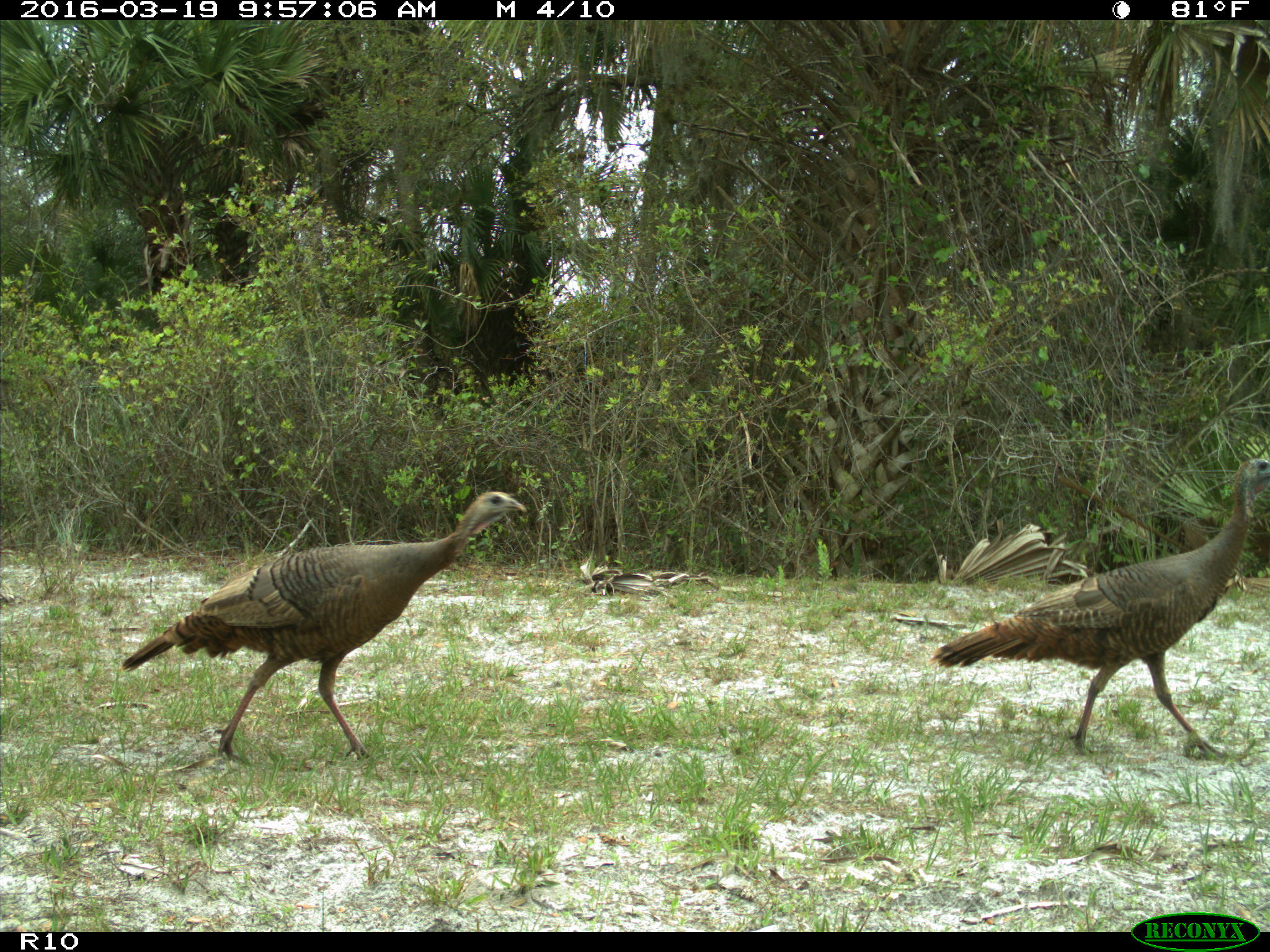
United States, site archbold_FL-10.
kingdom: Animalia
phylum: Chordata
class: Aves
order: Galliformes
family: Phasianidae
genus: Meleagris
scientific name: Meleagris gallopavo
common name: wild turkey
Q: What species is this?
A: Meleagris gallopavo (wild turkey).